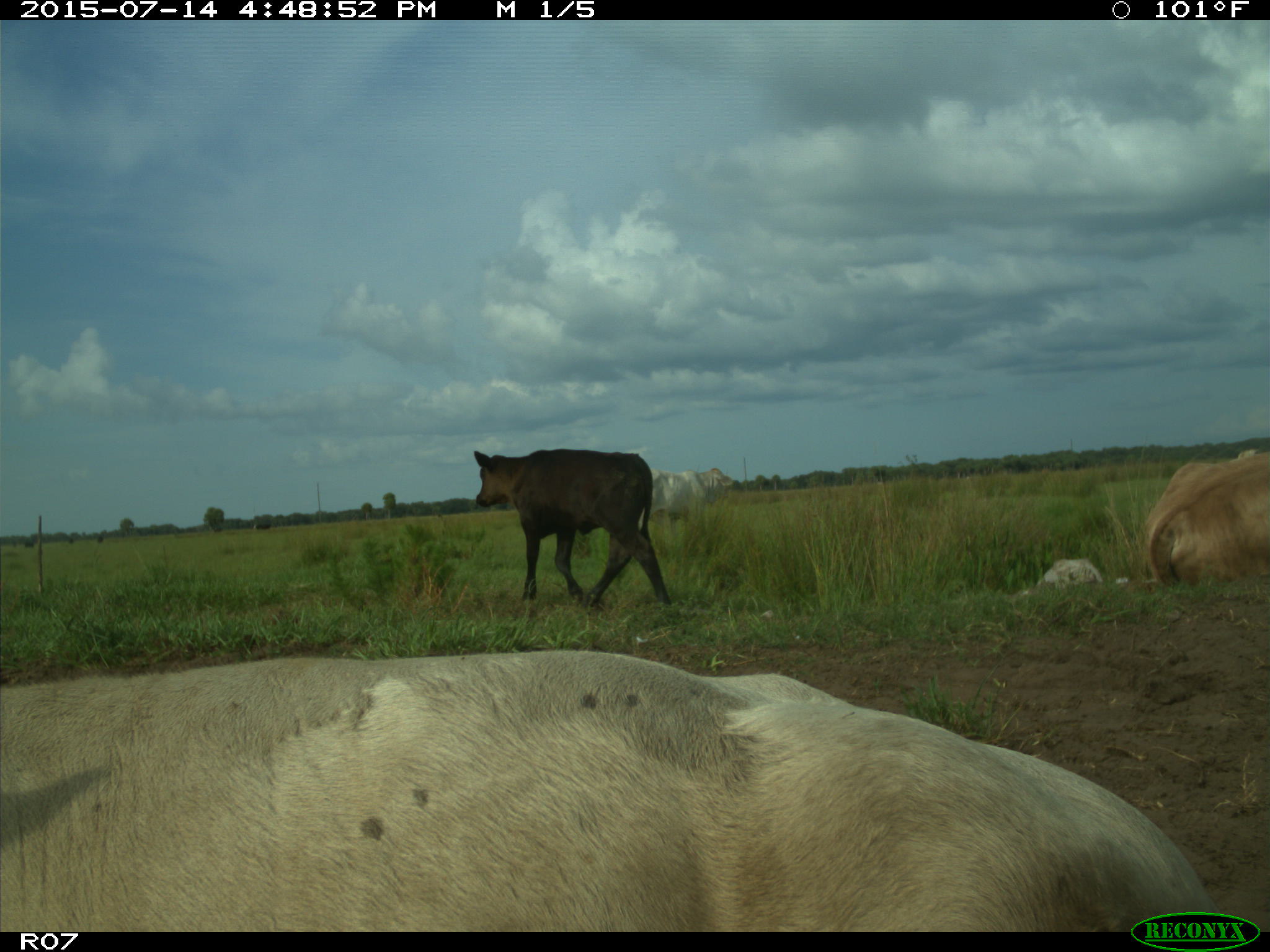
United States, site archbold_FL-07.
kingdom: Animalia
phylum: Chordata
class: Mammalia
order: Artiodactyla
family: Bovidae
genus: Bos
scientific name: Bos taurus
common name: domestic cow